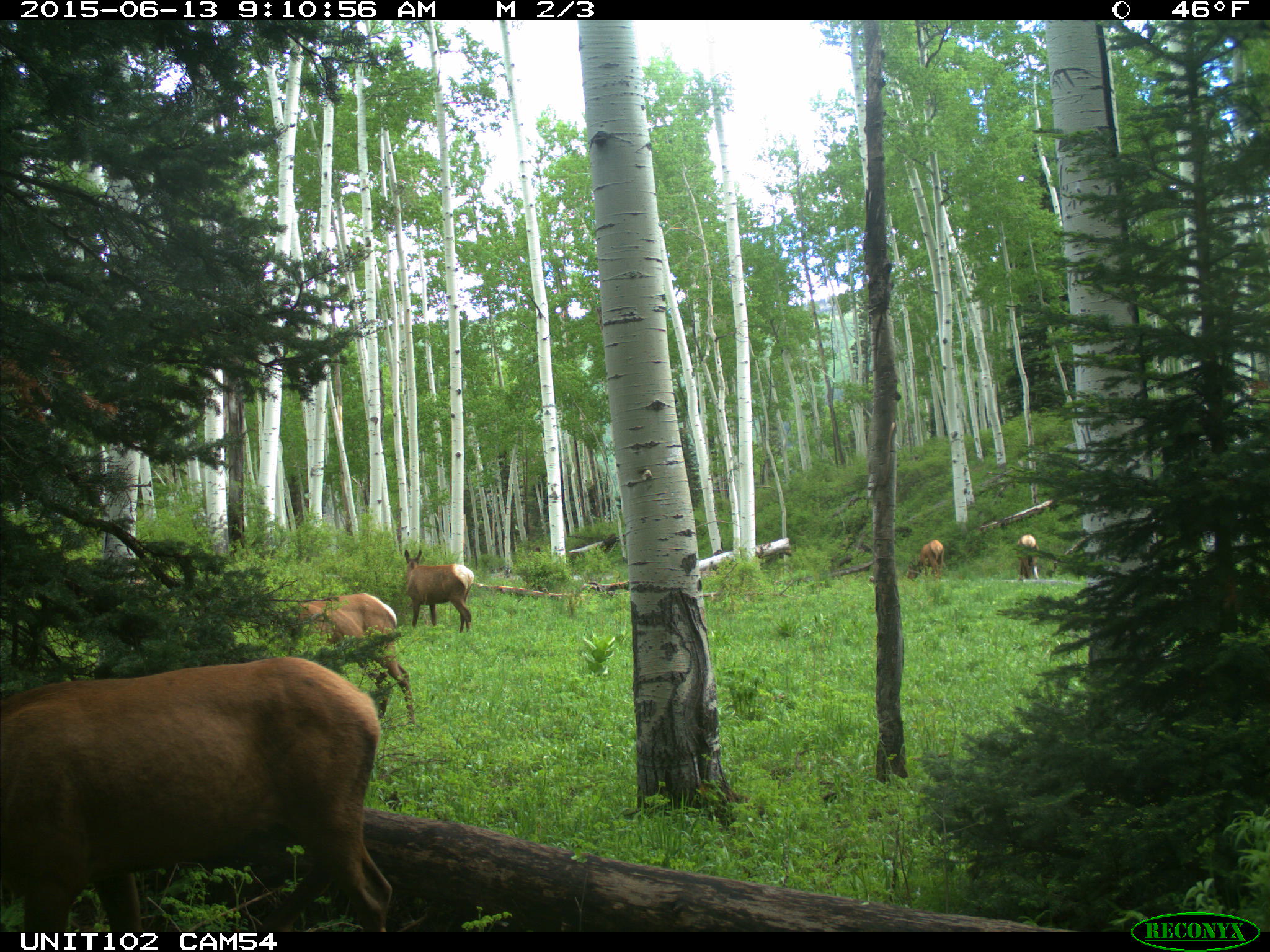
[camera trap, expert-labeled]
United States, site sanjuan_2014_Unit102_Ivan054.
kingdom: Animalia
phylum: Chordata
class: Mammalia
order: Artiodactyla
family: Cervidae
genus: Cervus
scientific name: Cervus elaphus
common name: red deer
Cervus elaphus (red deer).